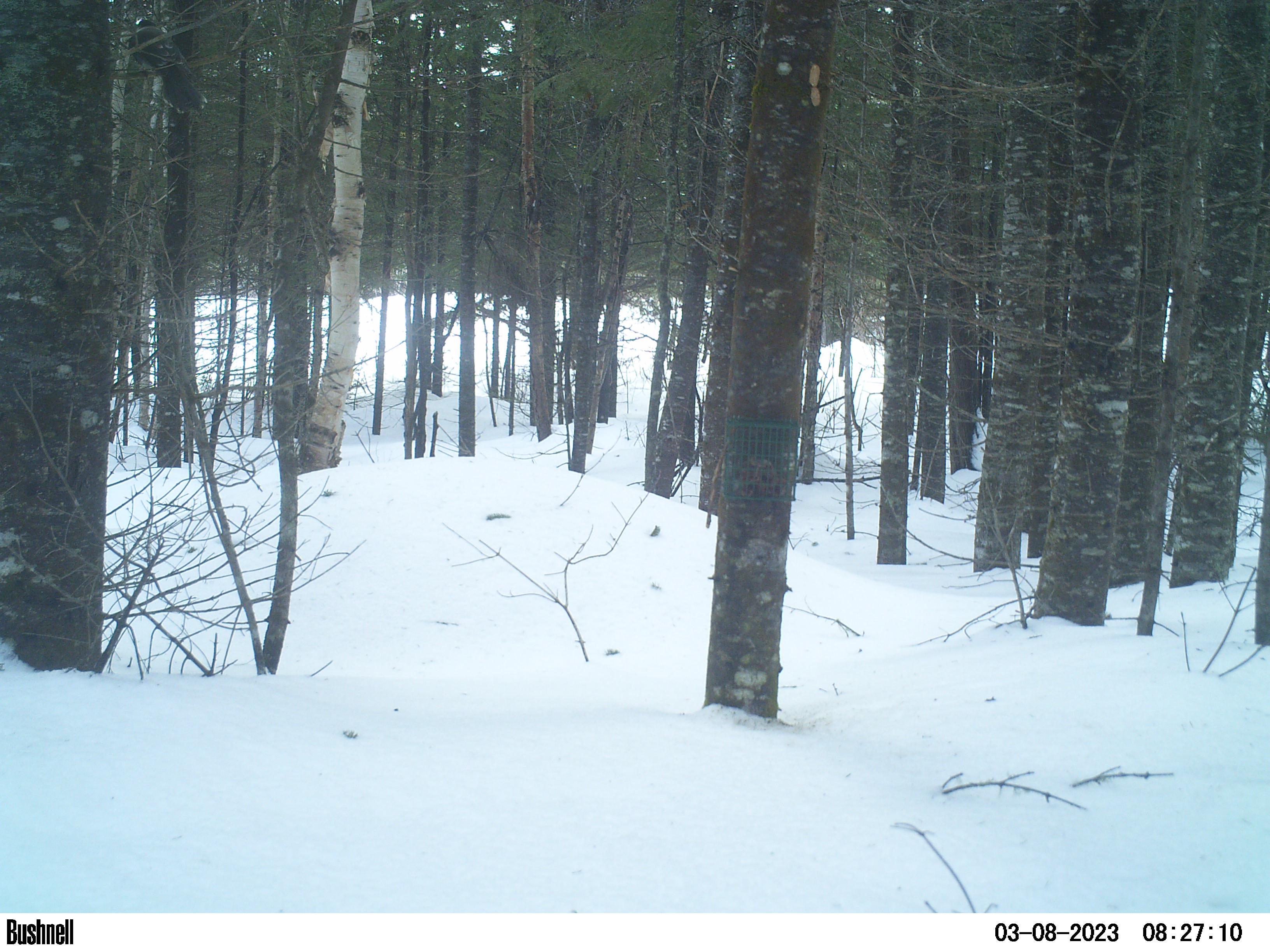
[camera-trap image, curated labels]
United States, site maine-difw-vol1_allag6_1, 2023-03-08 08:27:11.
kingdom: Animalia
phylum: Chordata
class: Aves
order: Passeriformes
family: Corvidae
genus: Perisoreus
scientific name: Perisoreus canadensis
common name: canada jay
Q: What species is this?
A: Canada jay (Perisoreus canadensis).